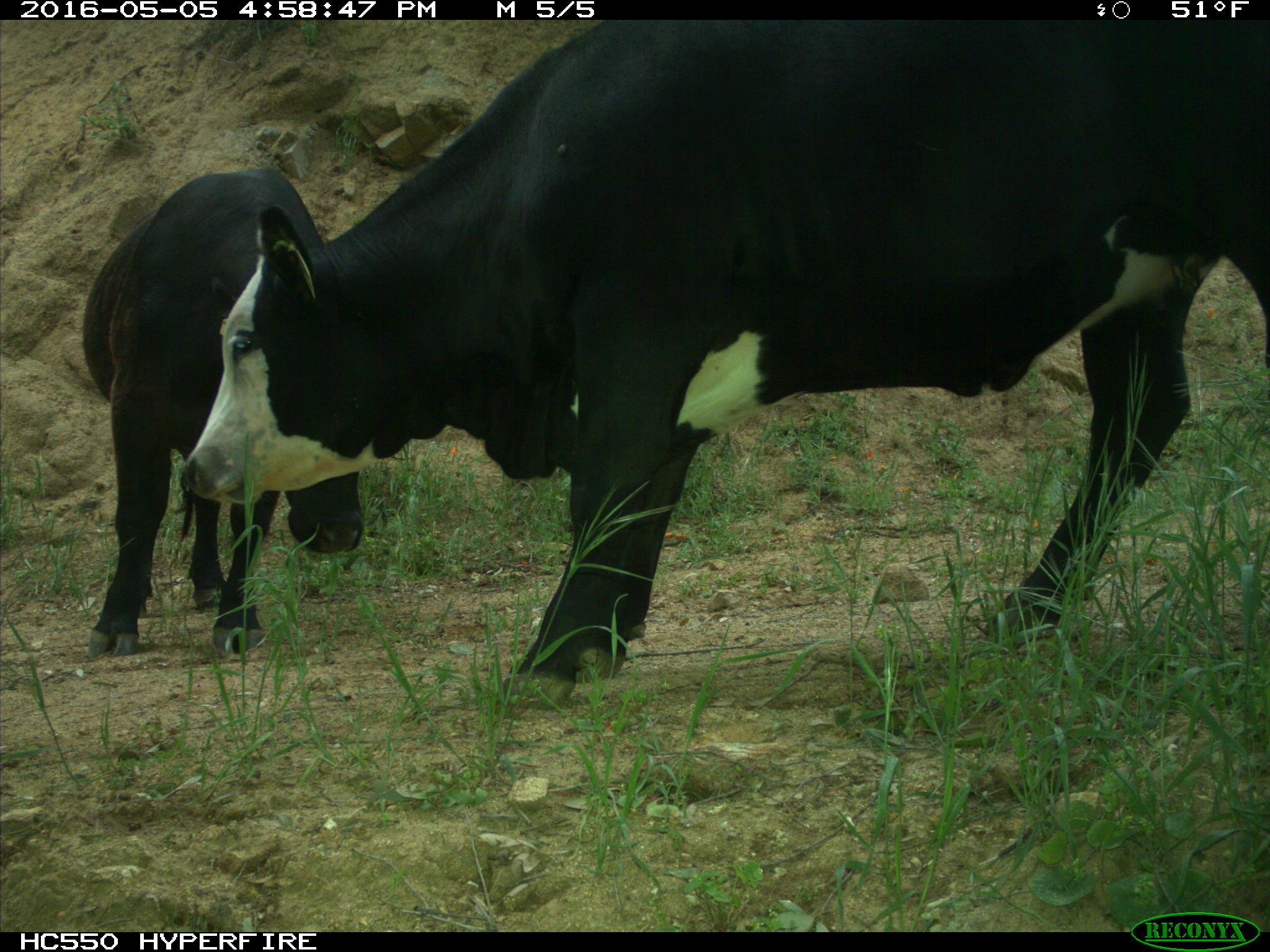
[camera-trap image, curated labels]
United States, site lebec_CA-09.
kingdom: Animalia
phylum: Chordata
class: Mammalia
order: Artiodactyla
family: Bovidae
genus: Bos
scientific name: Bos taurus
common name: domestic cow